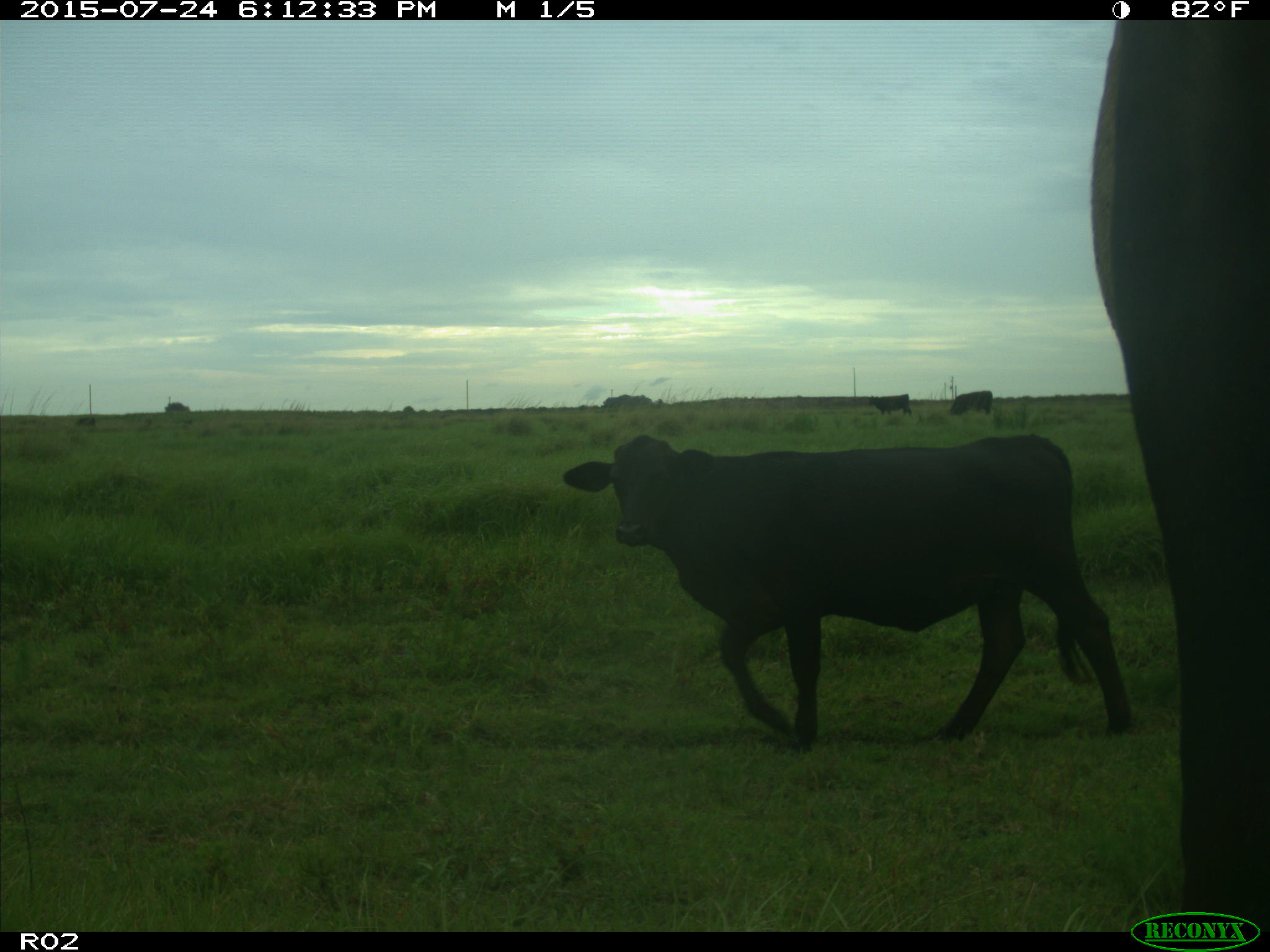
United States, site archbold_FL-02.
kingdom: Animalia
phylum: Chordata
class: Mammalia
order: Artiodactyla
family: Bovidae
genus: Bos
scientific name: Bos taurus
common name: domestic cow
Bos taurus (domestic cow).